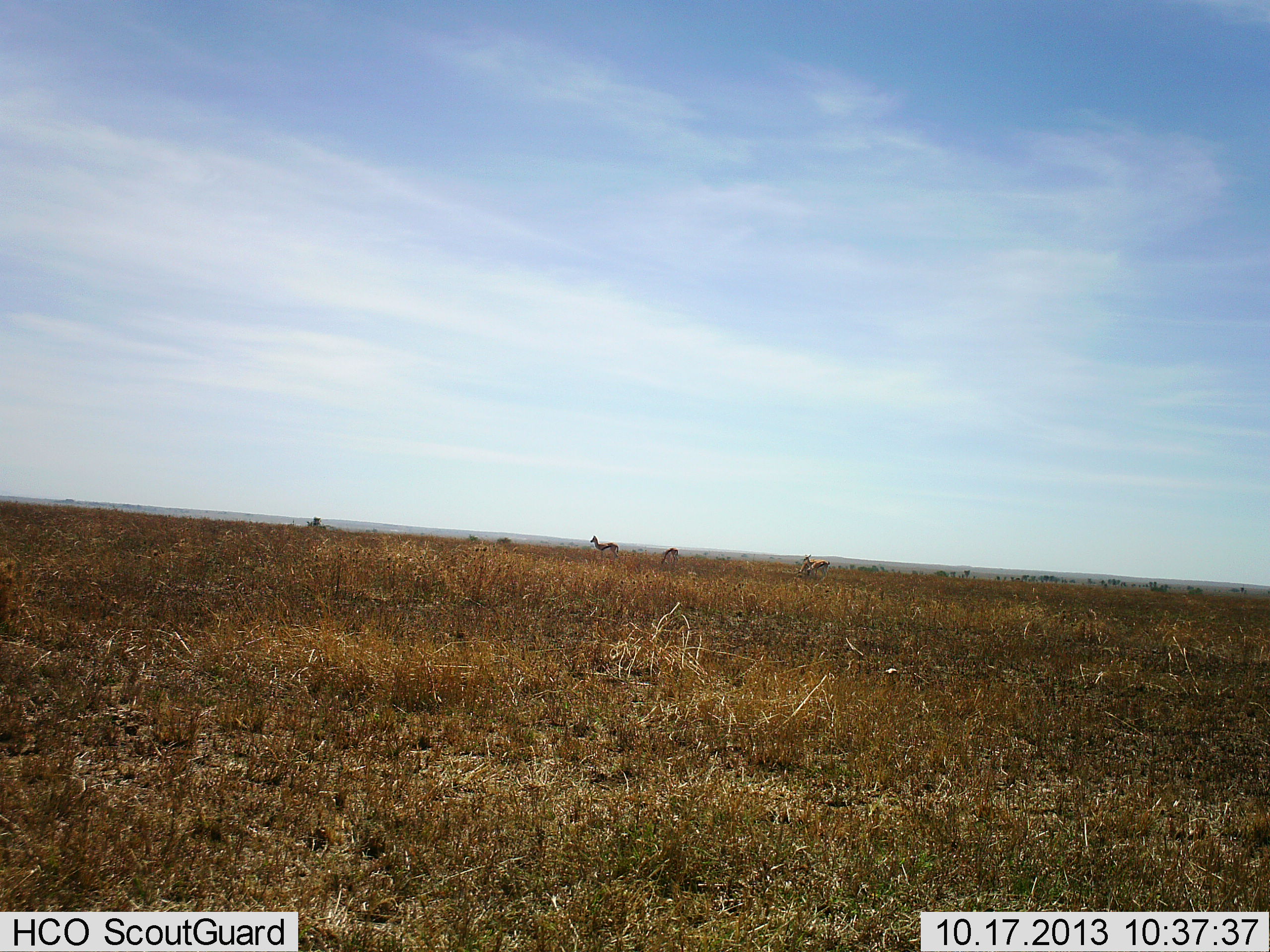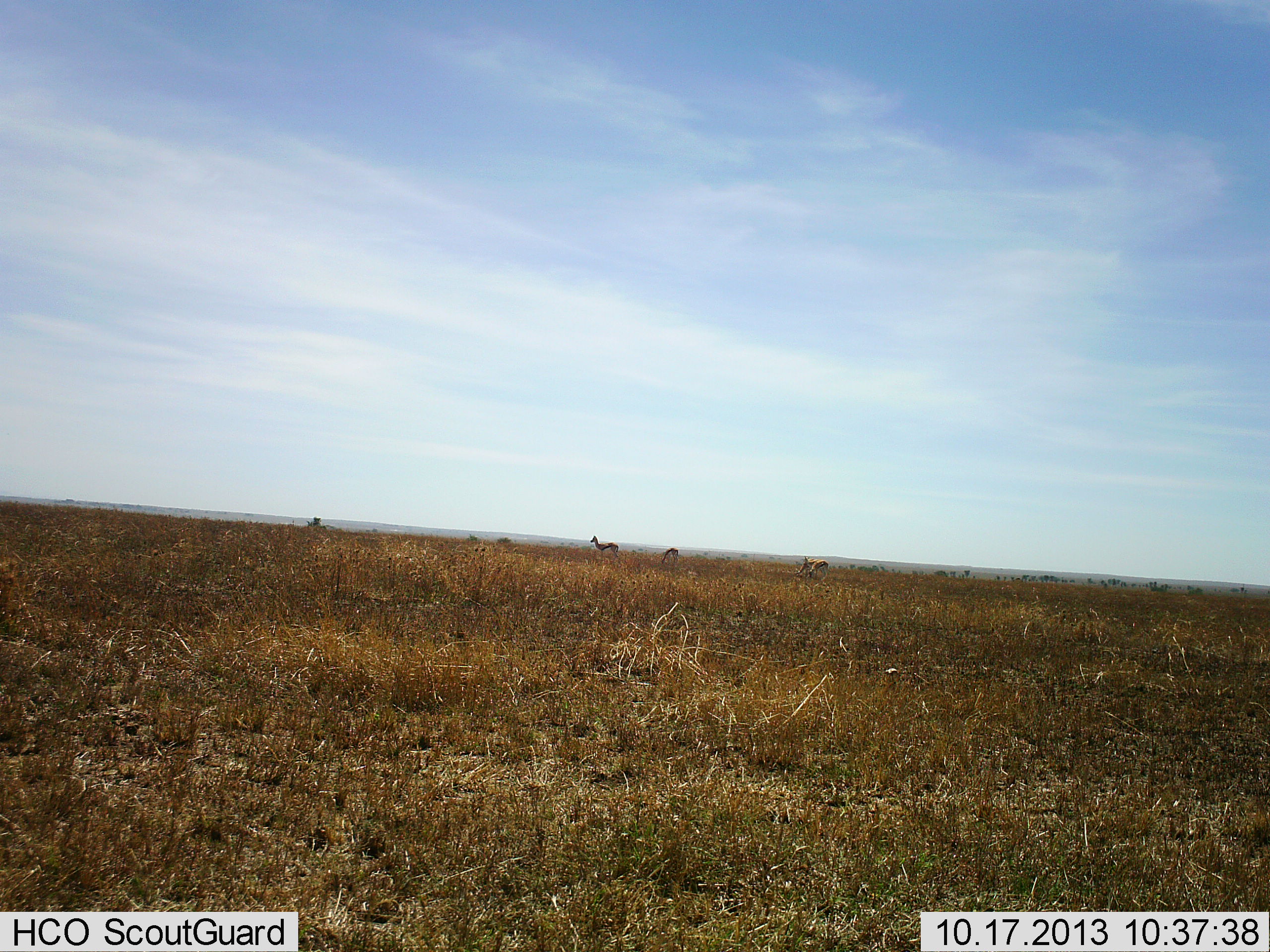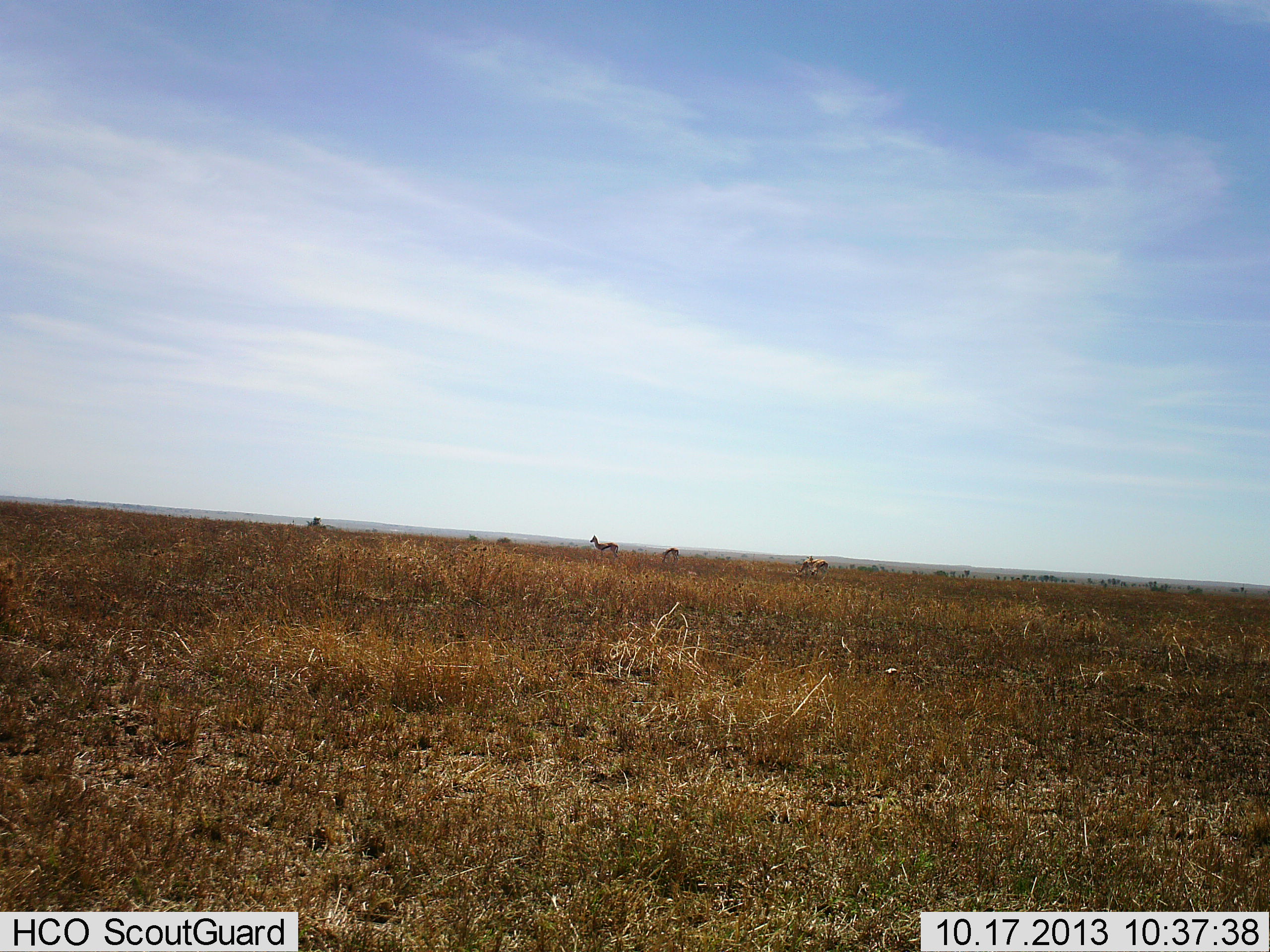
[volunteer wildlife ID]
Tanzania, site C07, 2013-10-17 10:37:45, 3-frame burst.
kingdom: Animalia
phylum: Chordata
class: Mammalia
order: Artiodactyla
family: Bovidae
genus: Eudorcas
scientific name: Eudorcas thomsonii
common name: thomson's gazelle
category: gazellethomsons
Gazellethomsons (thomson's gazelle) (Eudorcas thomsonii), count 3. Behavior (volunteer vote fractions): standing 100%, resting 0%, moving 0%, interacting 0%. Young present (vote fraction): 12%. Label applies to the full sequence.